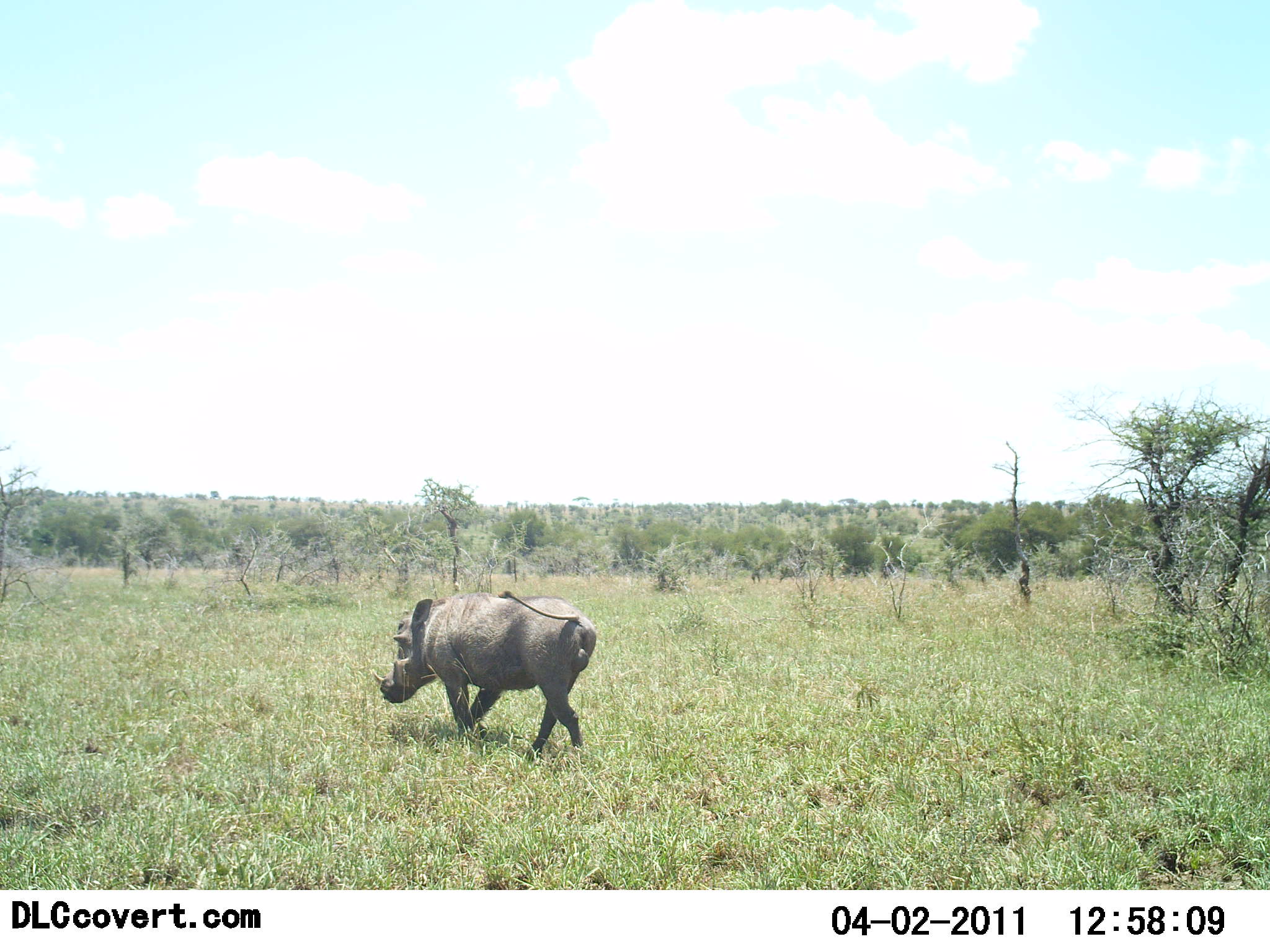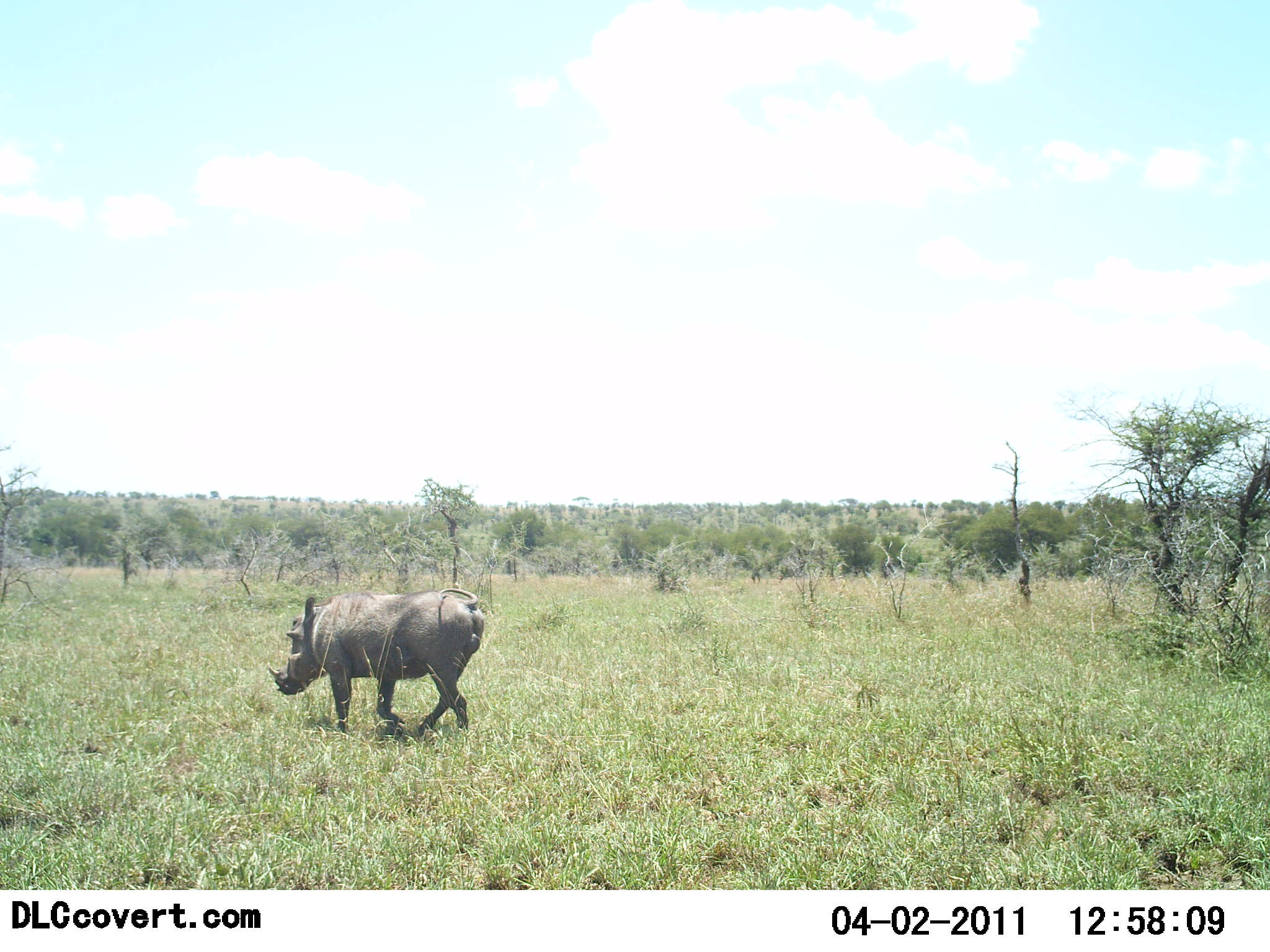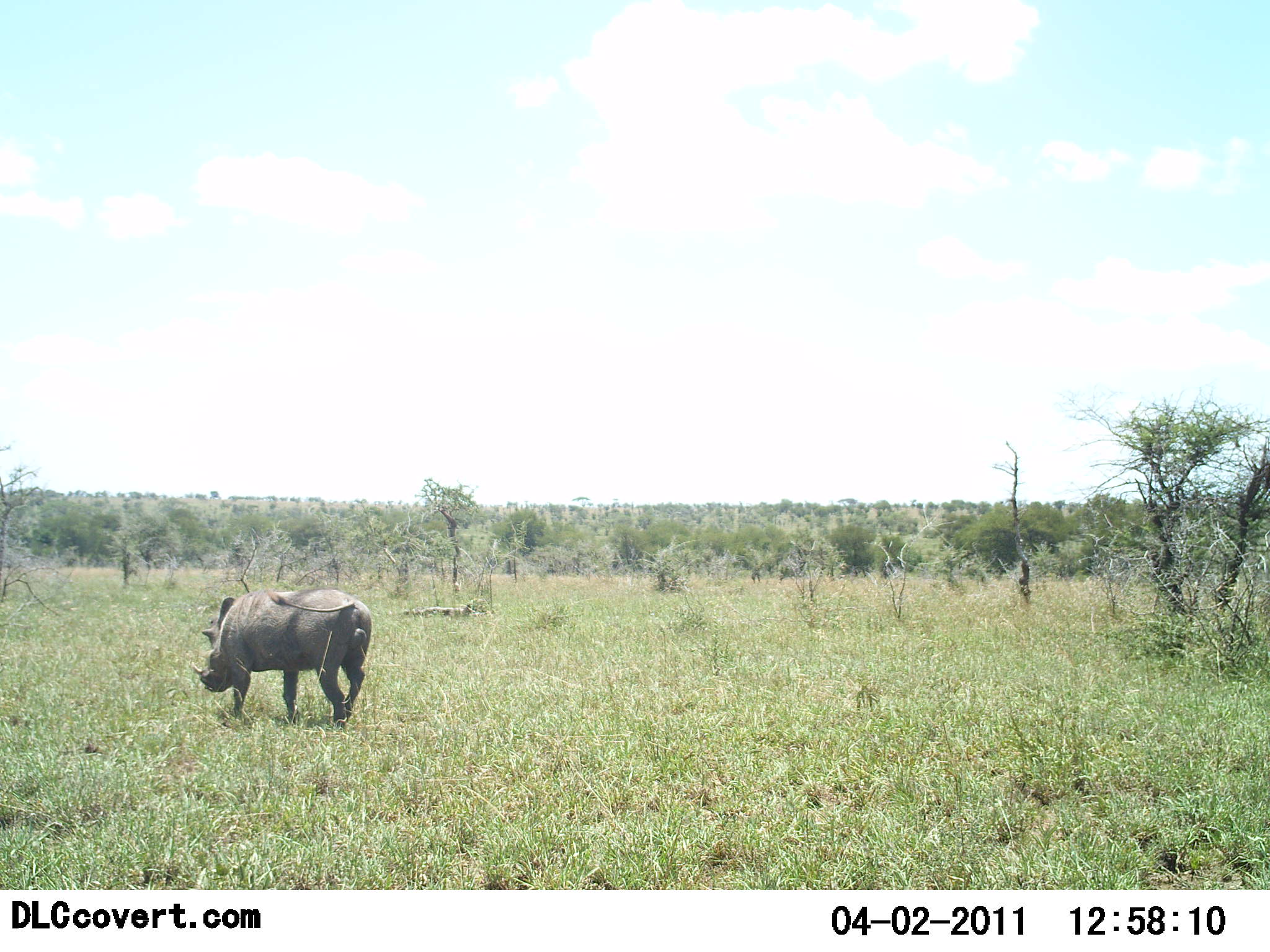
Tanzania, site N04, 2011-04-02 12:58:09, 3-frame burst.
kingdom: Animalia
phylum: Chordata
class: Mammalia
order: Artiodactyla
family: Suidae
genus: Phacochoerus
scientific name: Phacochoerus africanus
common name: warthog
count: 1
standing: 0%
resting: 0%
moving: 100%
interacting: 0%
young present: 0%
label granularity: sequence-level